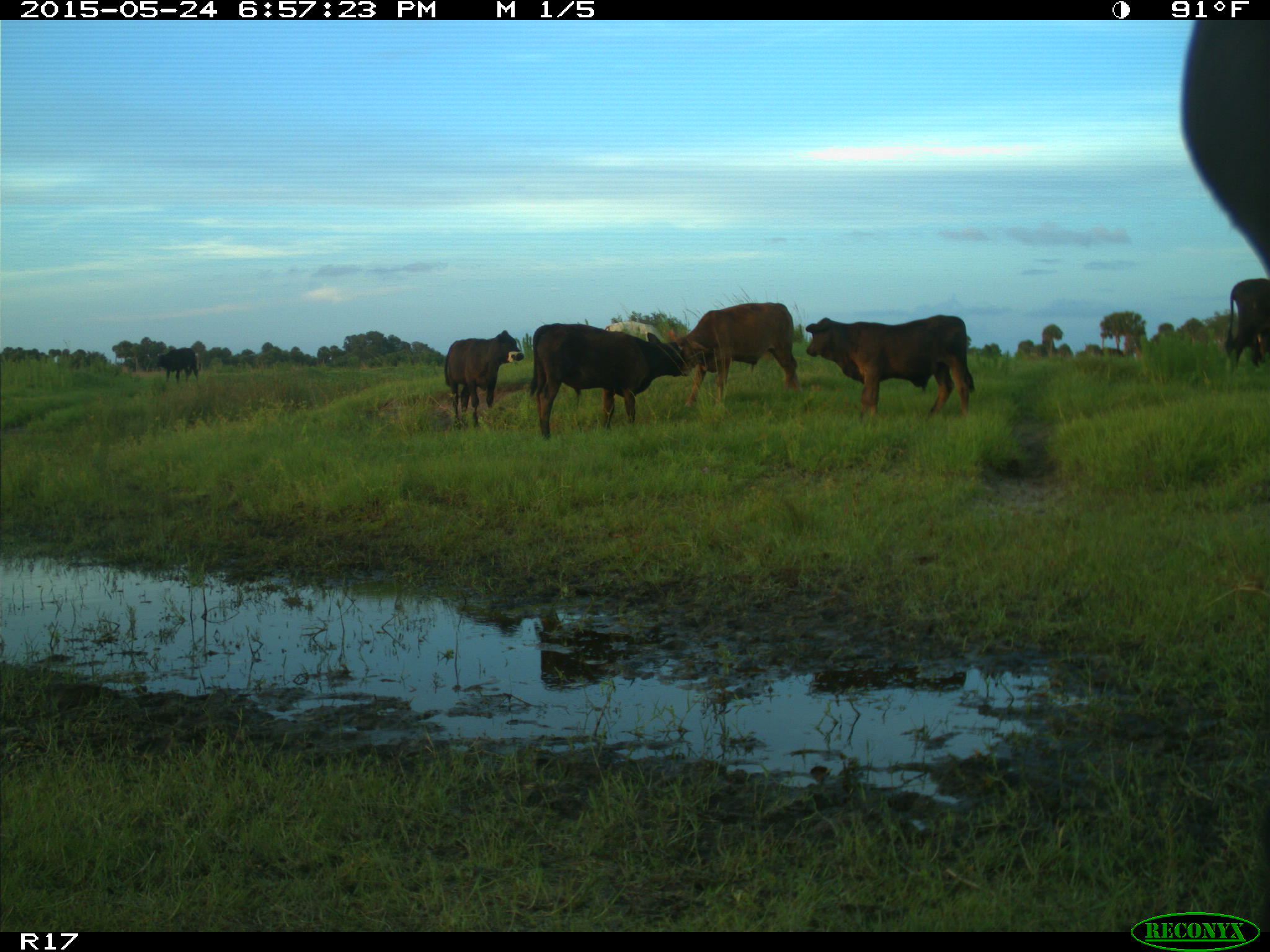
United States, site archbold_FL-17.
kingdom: Animalia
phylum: Chordata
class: Mammalia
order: Artiodactyla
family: Bovidae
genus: Bos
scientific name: Bos taurus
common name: domestic cow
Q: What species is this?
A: Bos taurus (domestic cow).